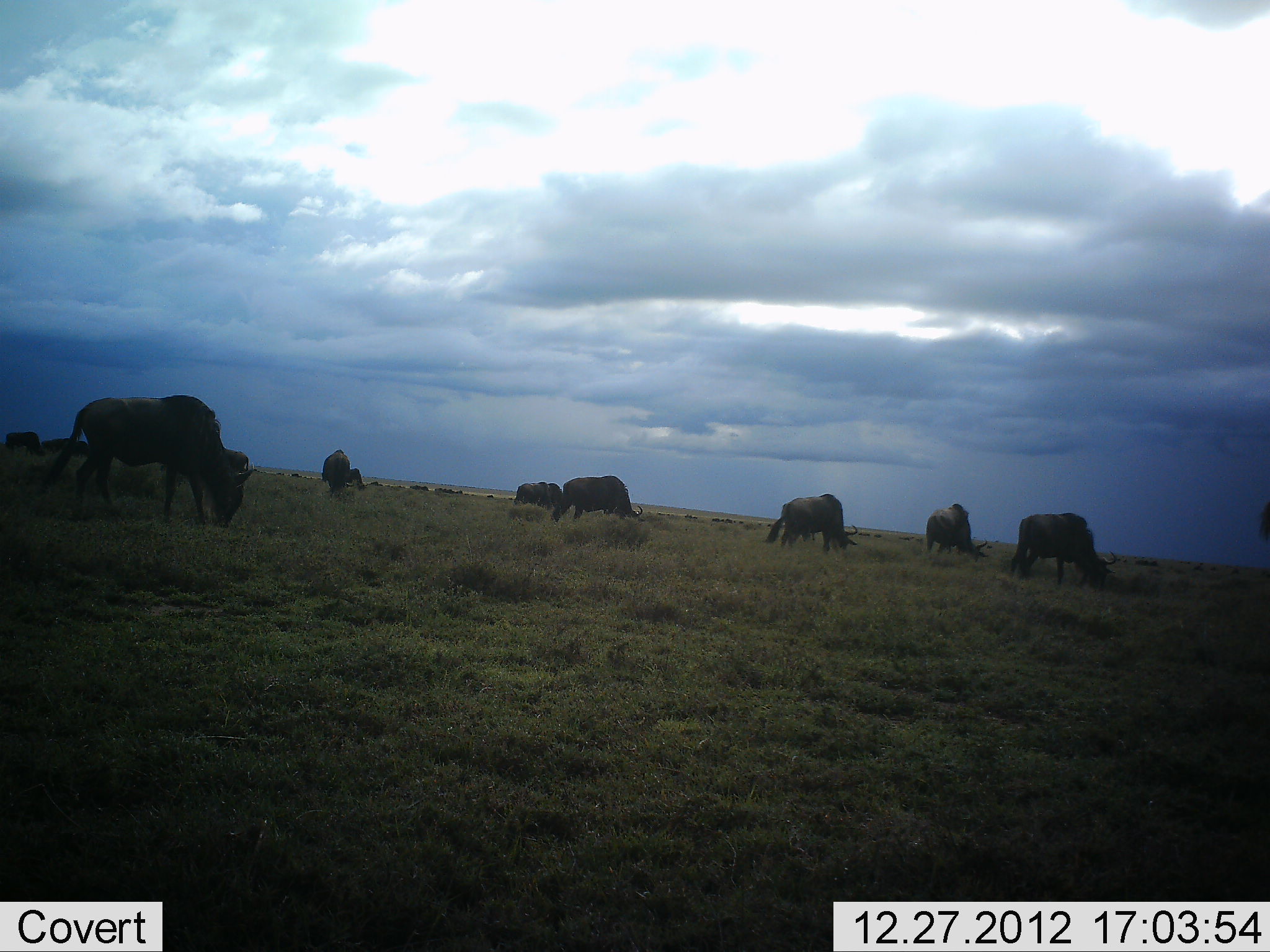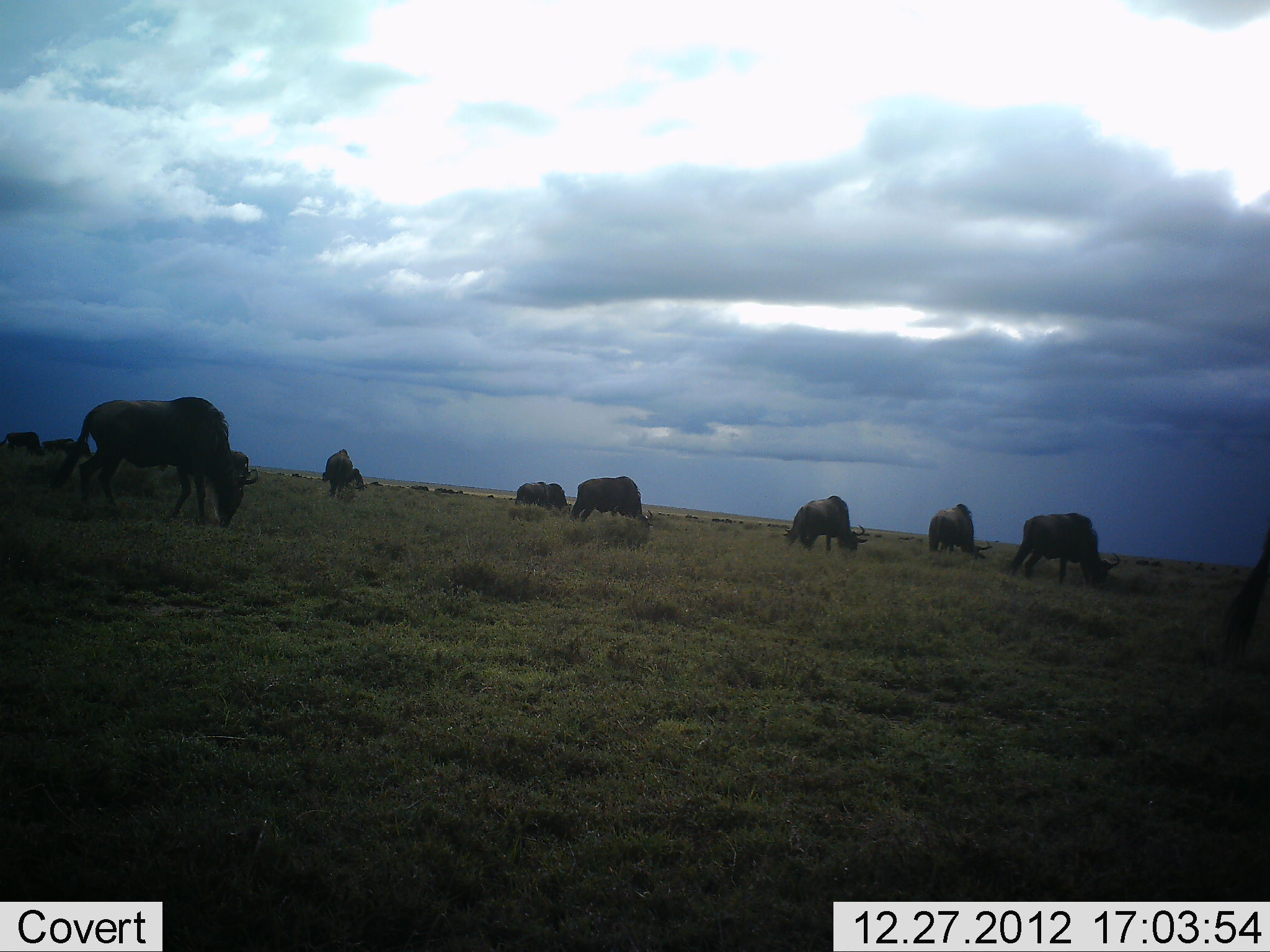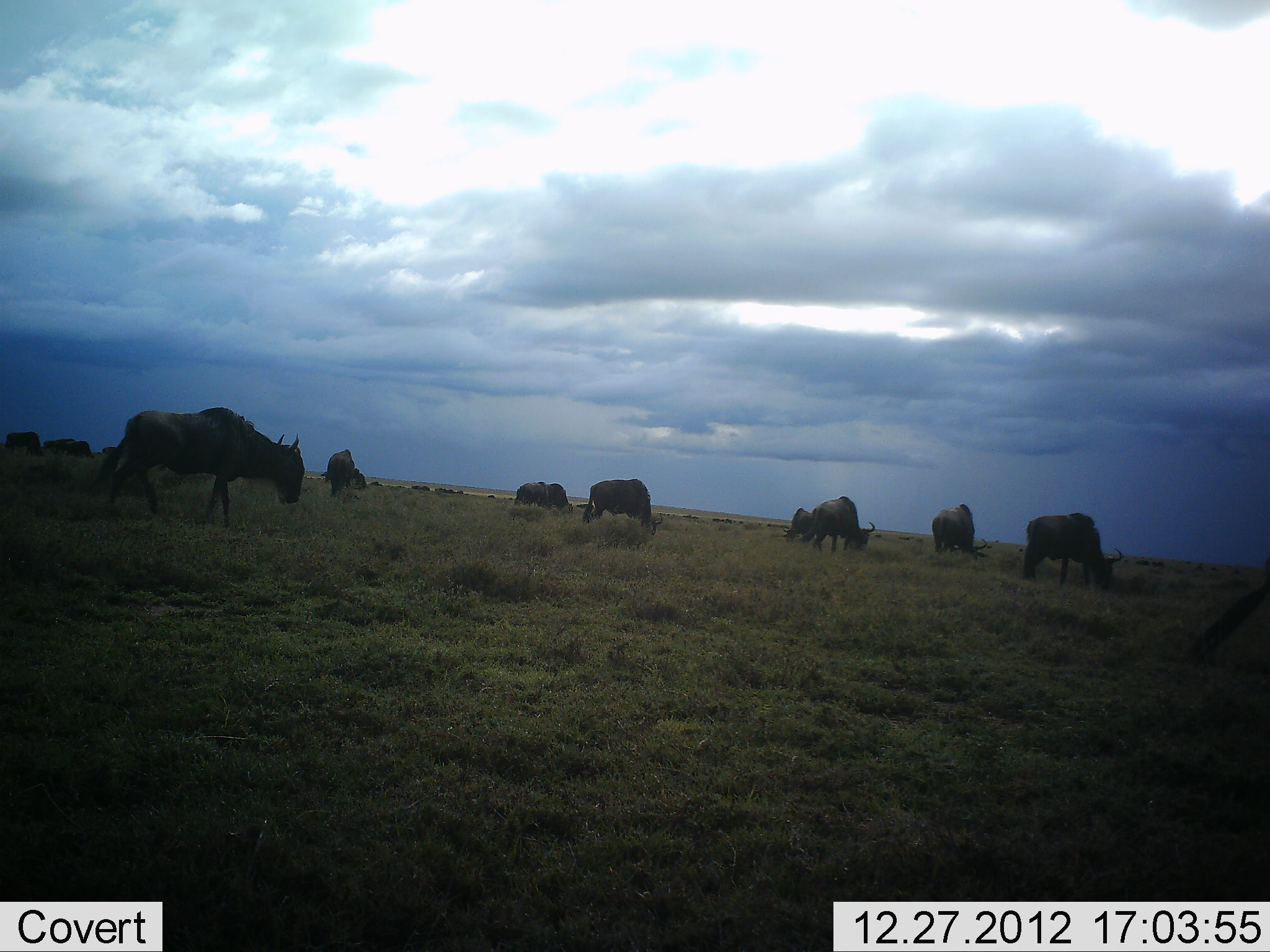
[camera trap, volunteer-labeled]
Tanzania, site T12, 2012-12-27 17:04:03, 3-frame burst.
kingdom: Animalia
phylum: Chordata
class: Mammalia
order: Artiodactyla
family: Bovidae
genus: Connochaetes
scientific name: Connochaetes taurinus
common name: blue wildebeest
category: wildebeest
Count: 11-50.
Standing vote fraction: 30%.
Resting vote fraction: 10%.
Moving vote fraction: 30%.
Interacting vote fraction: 0%.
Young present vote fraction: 0%.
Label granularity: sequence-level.